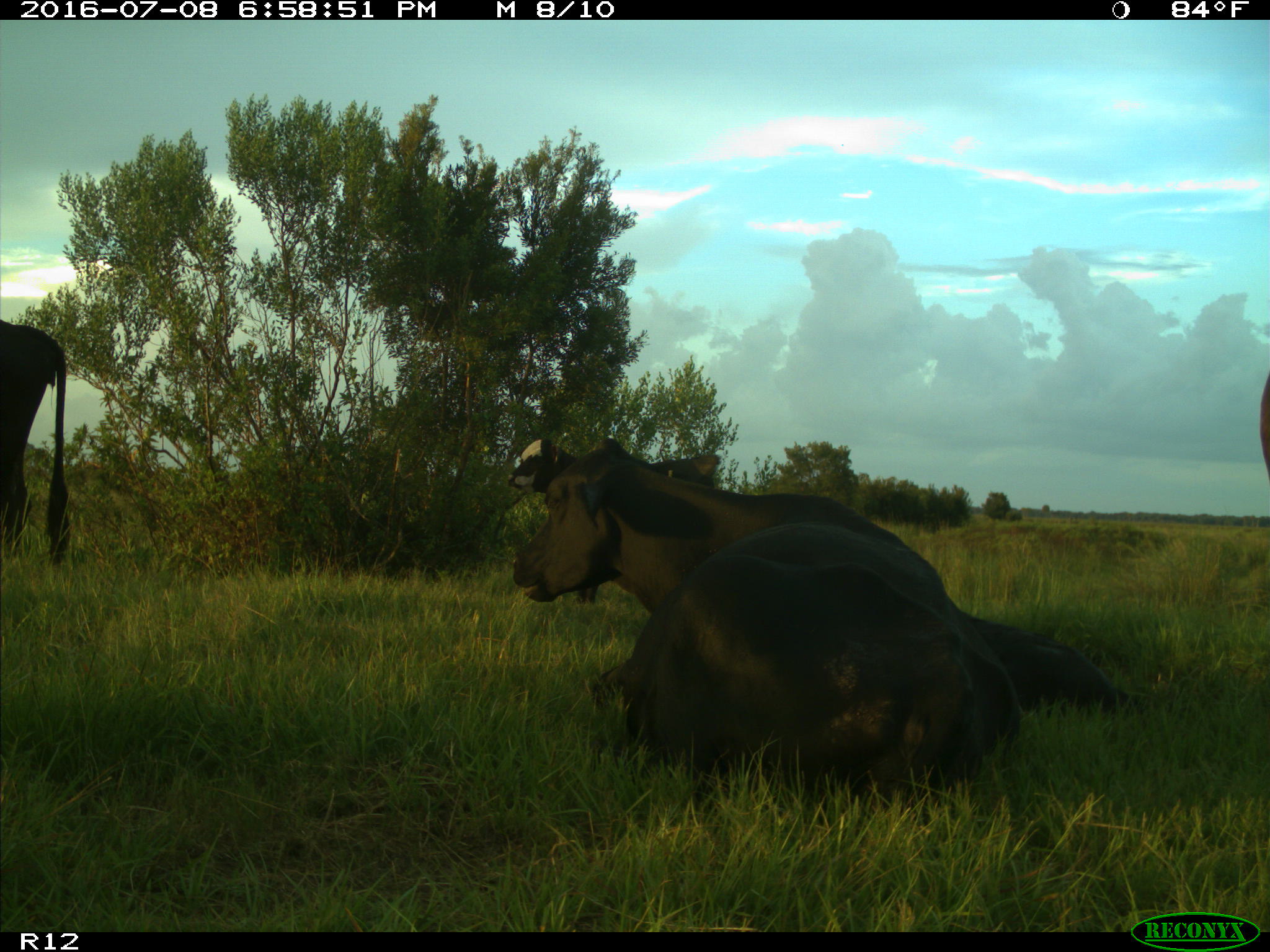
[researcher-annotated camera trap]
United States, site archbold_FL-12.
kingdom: Animalia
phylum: Chordata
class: Mammalia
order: Artiodactyla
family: Bovidae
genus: Bos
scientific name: Bos taurus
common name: domestic cow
Bos taurus (domestic cow).